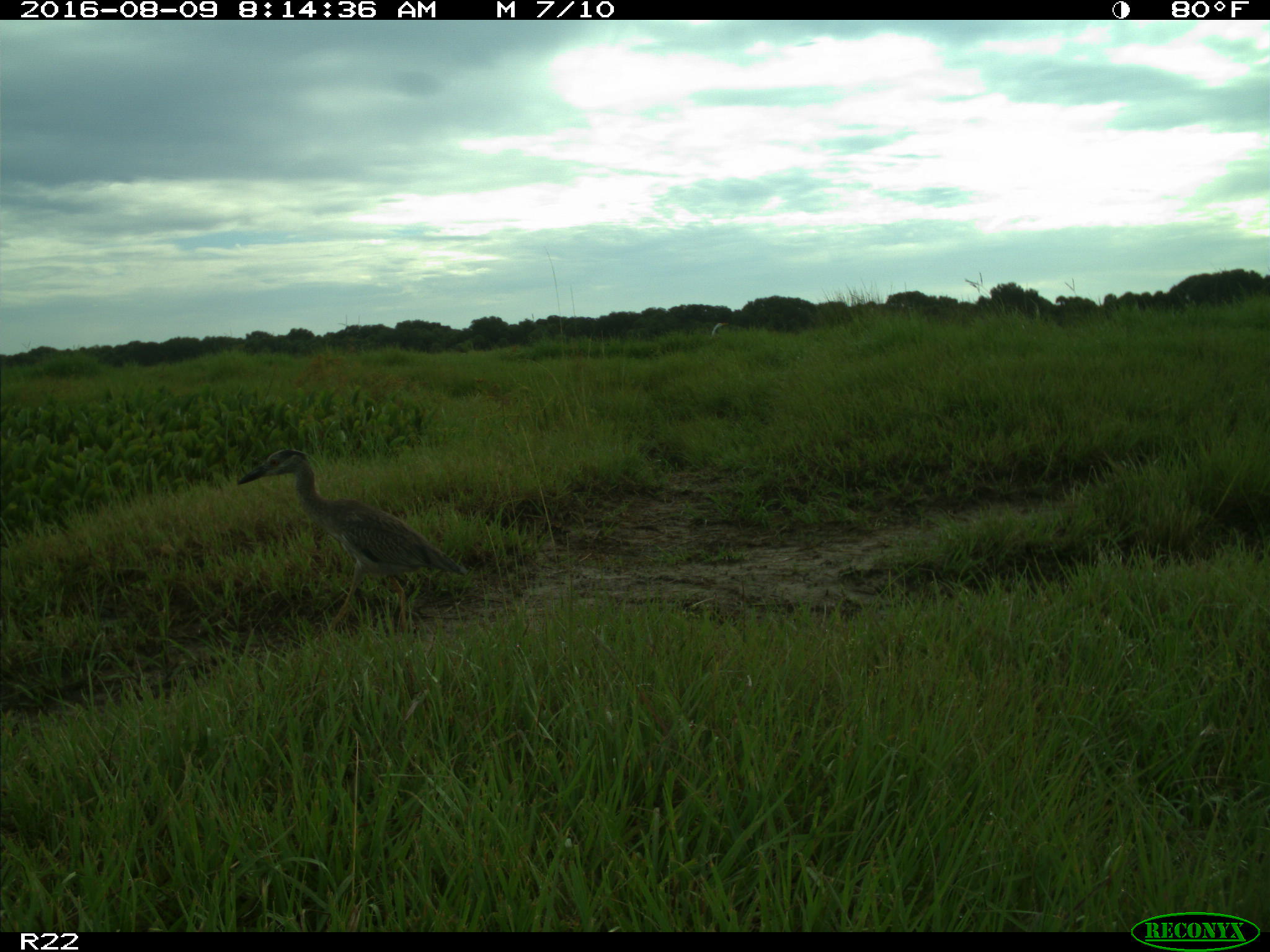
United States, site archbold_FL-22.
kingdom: Animalia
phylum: Chordata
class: Aves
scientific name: Aves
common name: birds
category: unidentified bird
Unidentified bird (birds) (Aves).